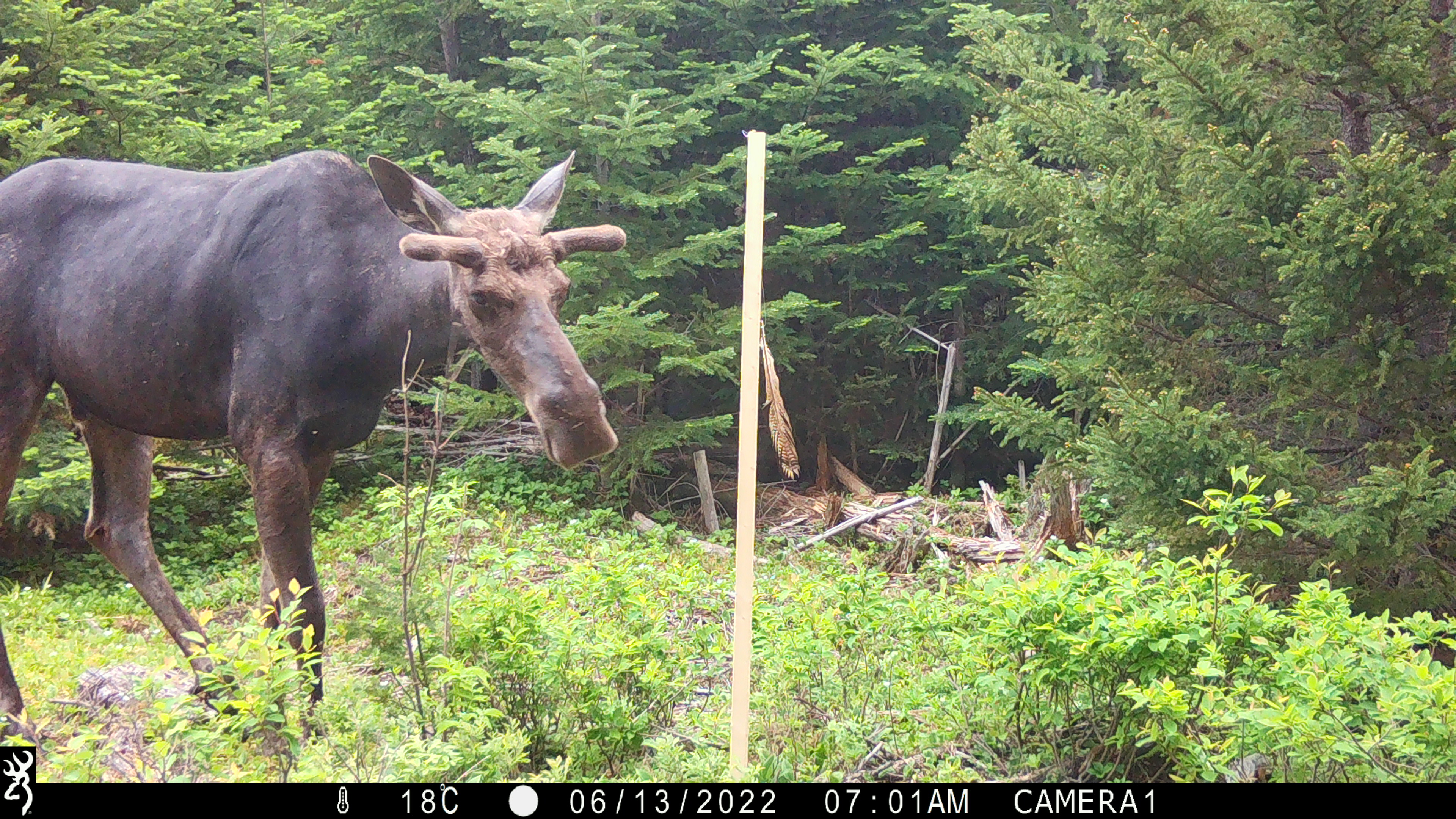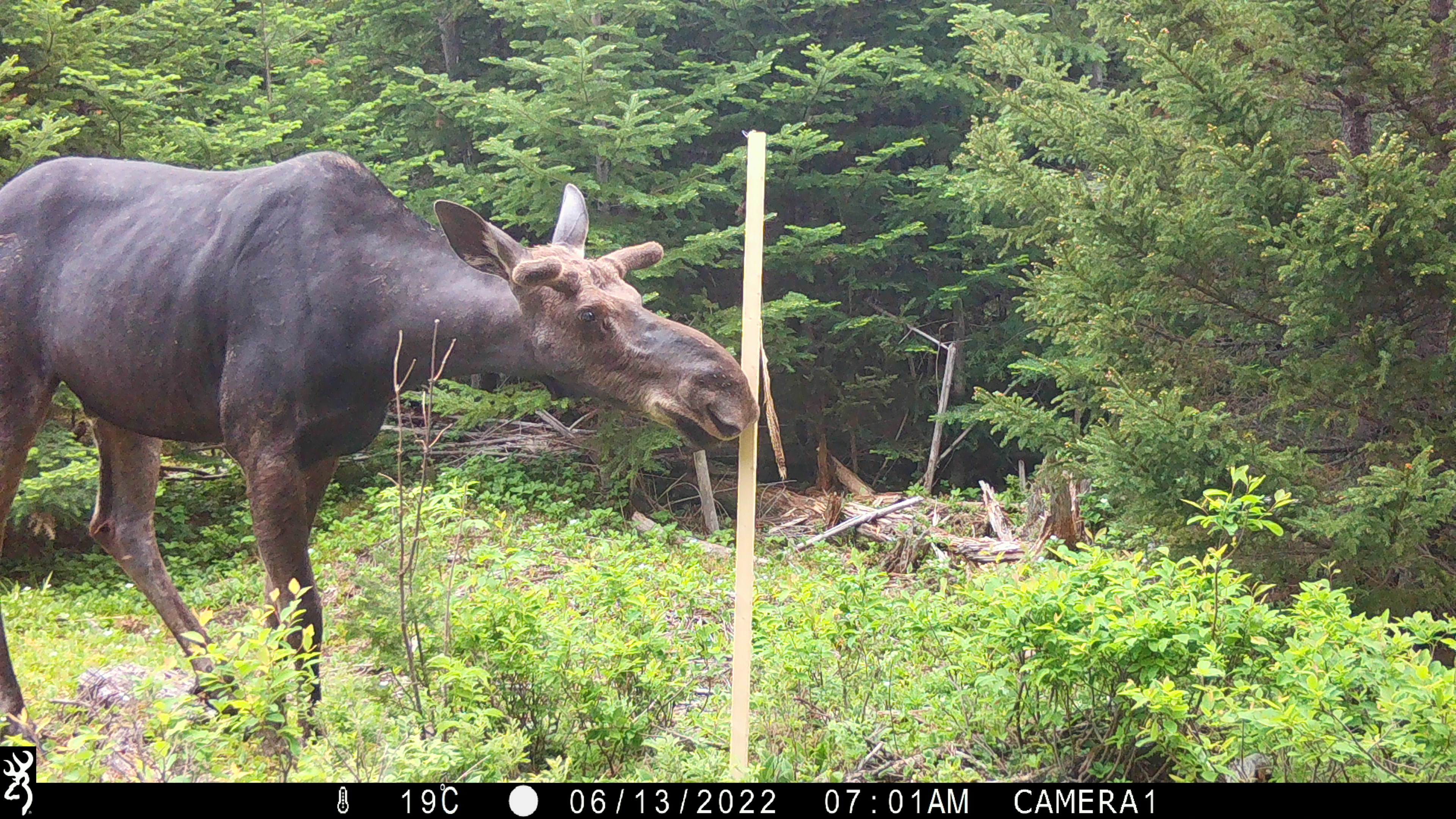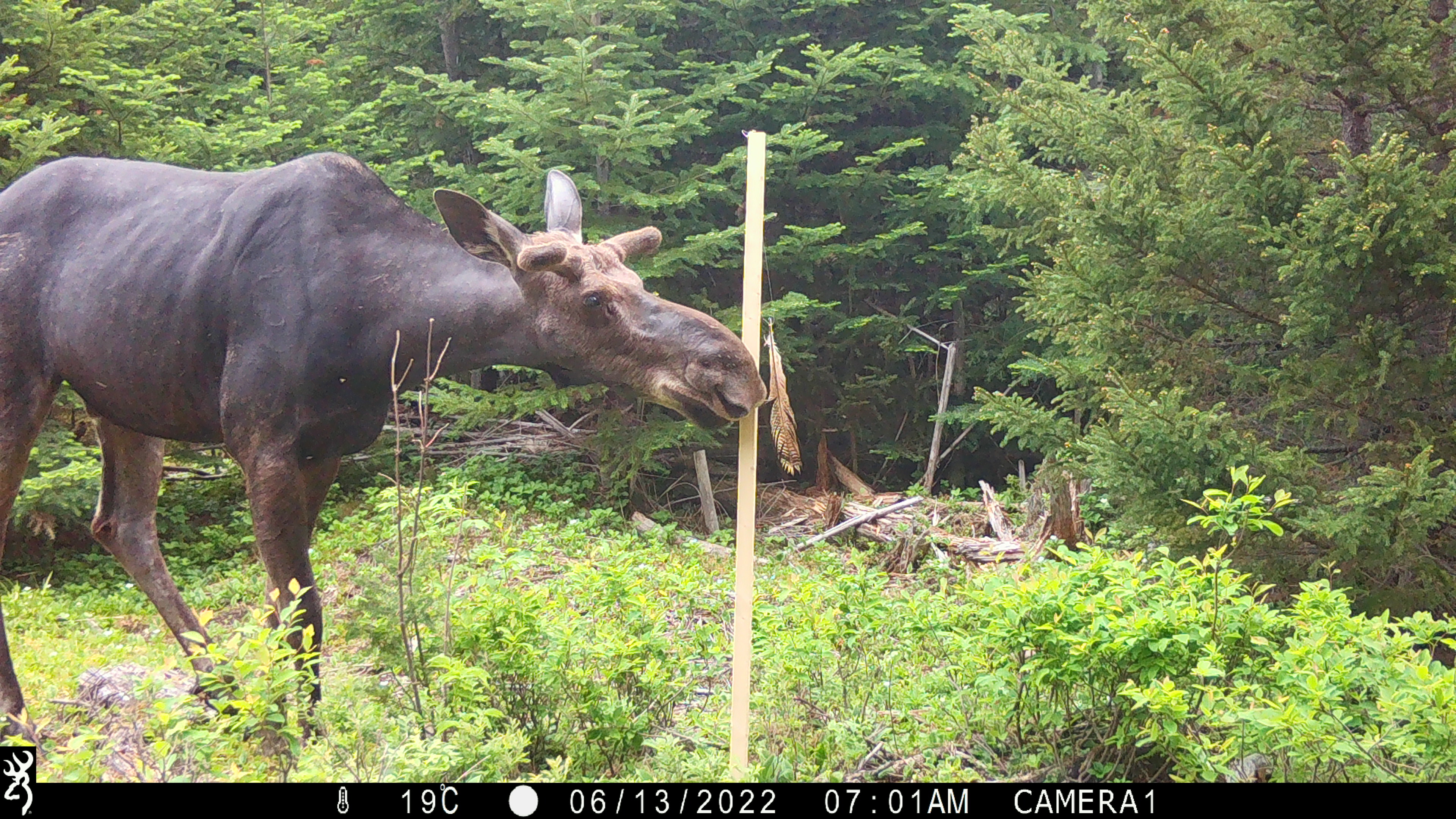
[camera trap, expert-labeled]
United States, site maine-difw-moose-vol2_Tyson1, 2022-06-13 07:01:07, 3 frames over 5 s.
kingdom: Animalia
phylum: Chordata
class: Mammalia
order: Artiodactyla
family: Cervidae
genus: Alces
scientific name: Alces alces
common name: moose